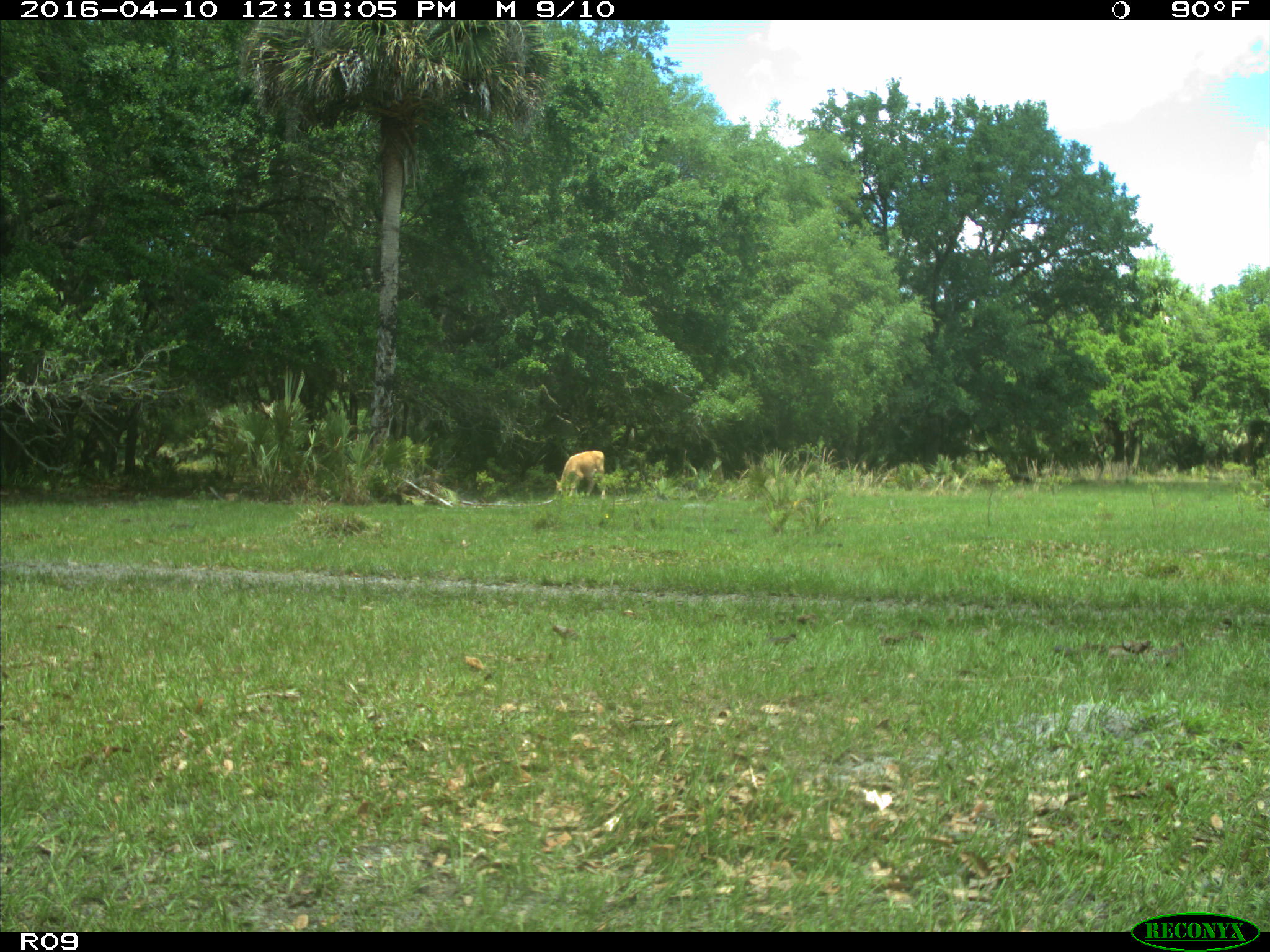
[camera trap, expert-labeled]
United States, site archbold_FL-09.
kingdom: Animalia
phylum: Chordata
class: Mammalia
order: Artiodactyla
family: Bovidae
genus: Bos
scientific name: Bos taurus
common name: domestic cow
Bos taurus (domestic cow).